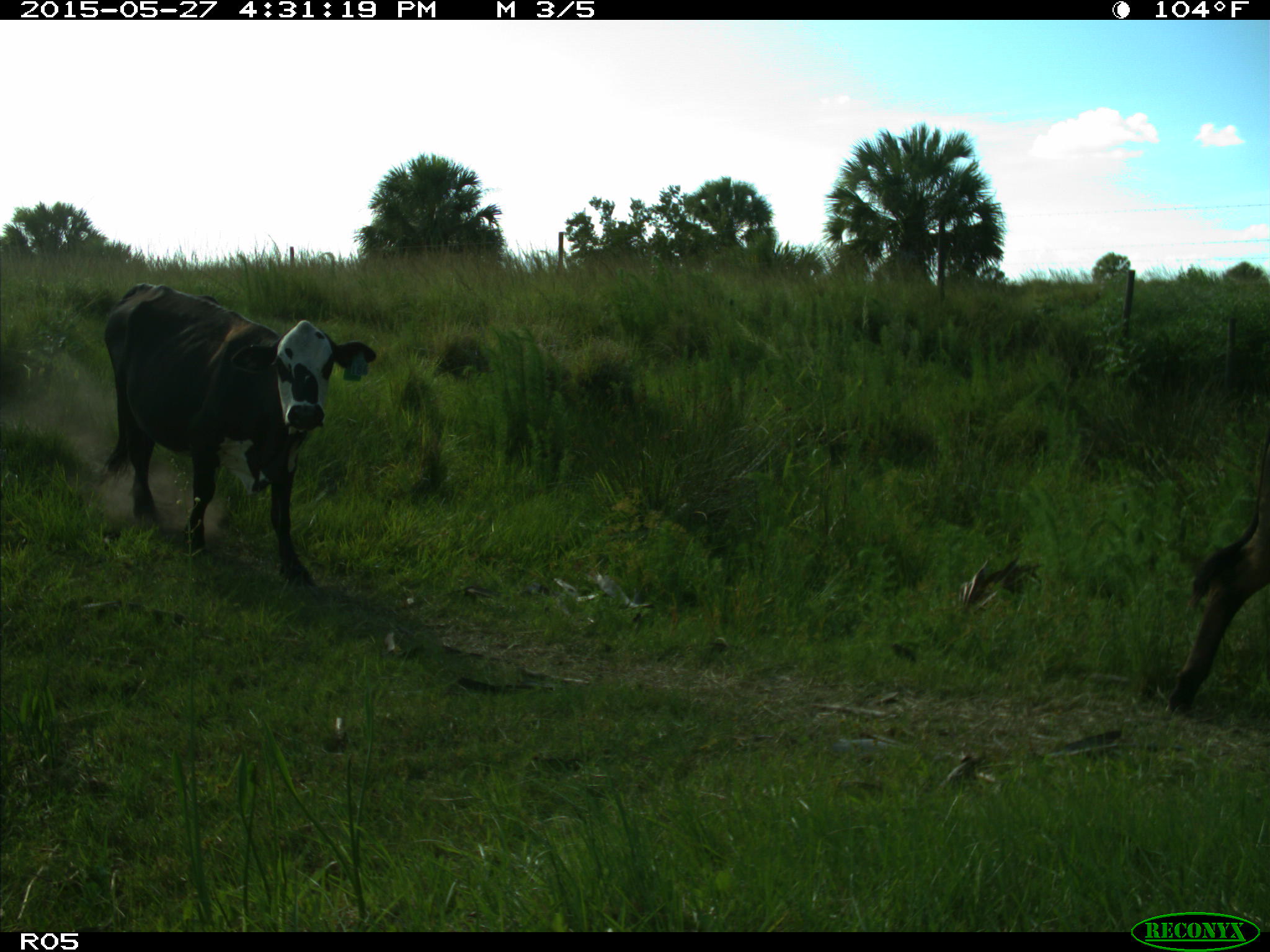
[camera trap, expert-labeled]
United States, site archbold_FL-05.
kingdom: Animalia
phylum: Chordata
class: Mammalia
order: Artiodactyla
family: Bovidae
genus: Bos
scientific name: Bos taurus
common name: domestic cow